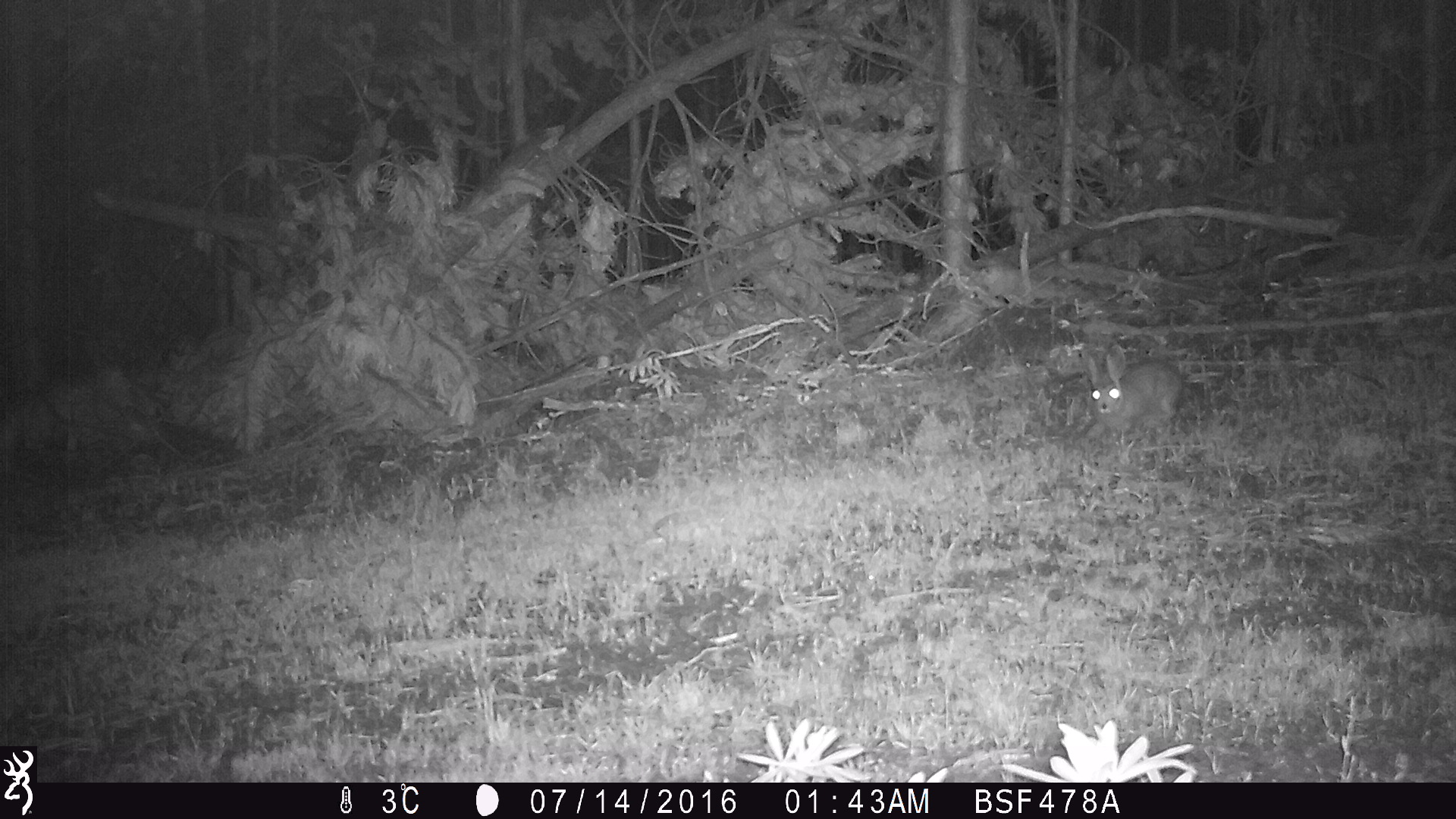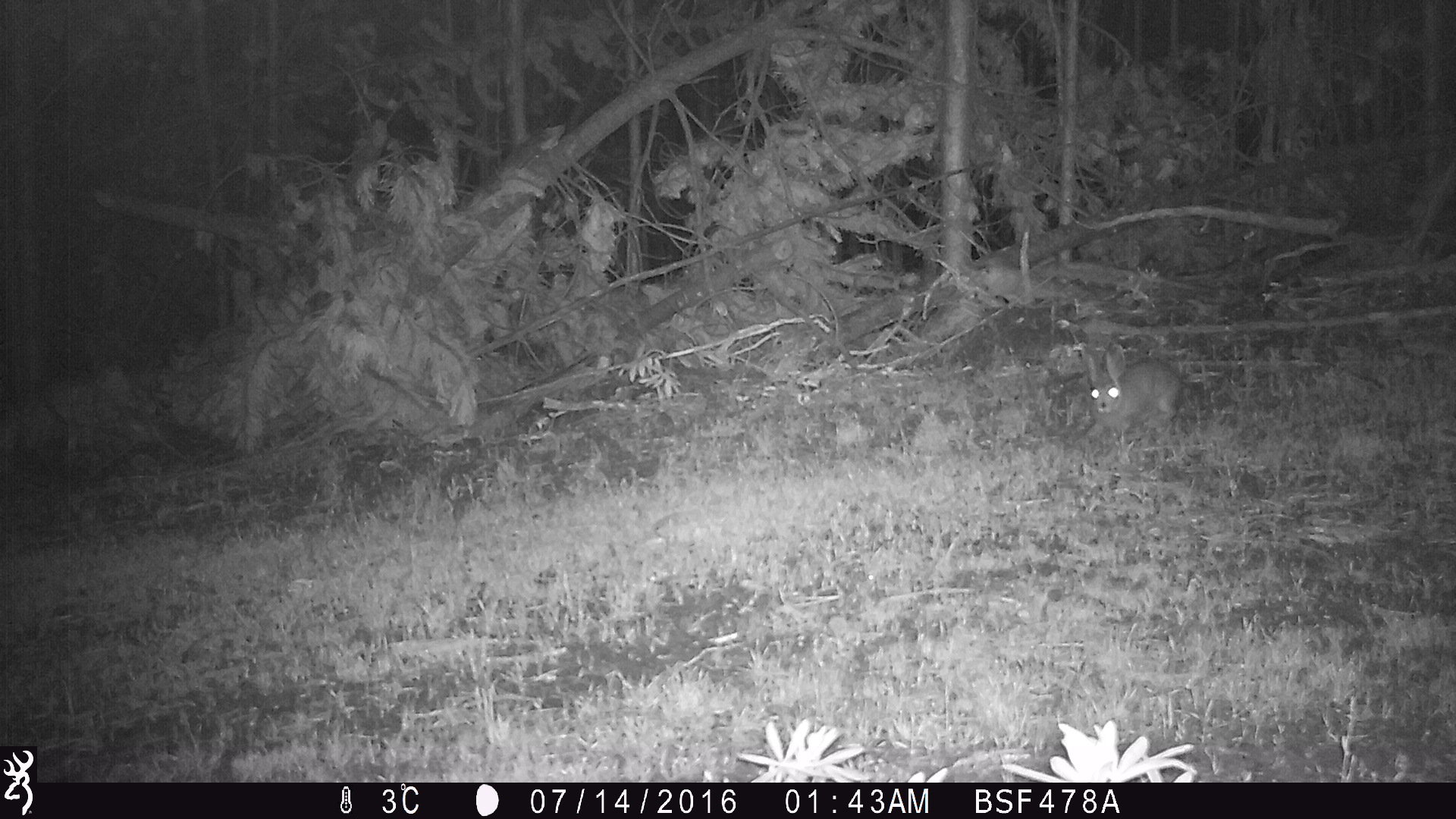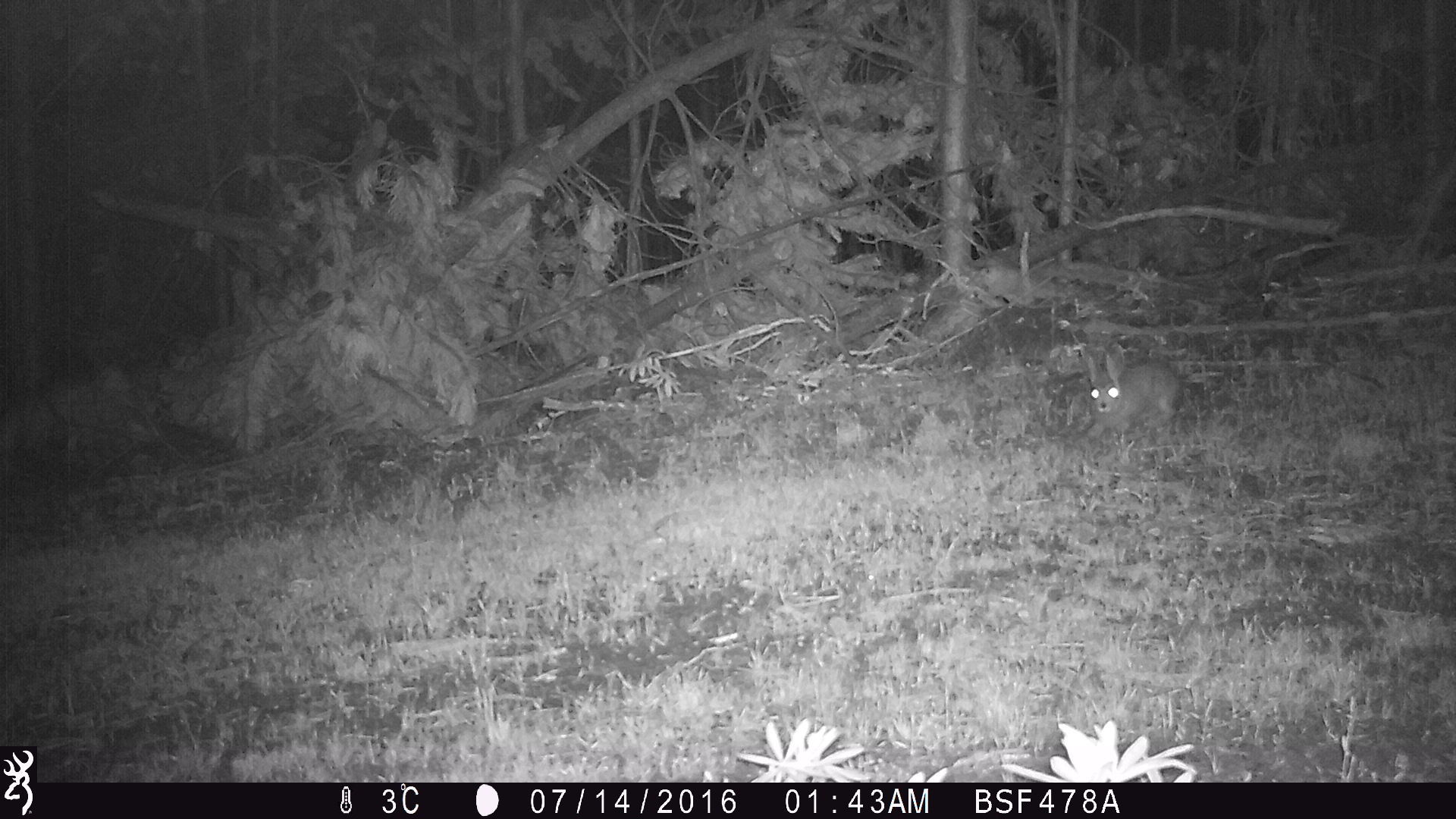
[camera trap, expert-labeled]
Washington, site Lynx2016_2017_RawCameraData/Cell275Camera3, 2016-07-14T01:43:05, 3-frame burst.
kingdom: Animalia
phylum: Chordata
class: Mammalia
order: Lagomorpha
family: Leporidae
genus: Lepus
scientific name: Lepus americanus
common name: snowshoe hare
Lepus americanus (snowshoe hare). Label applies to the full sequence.